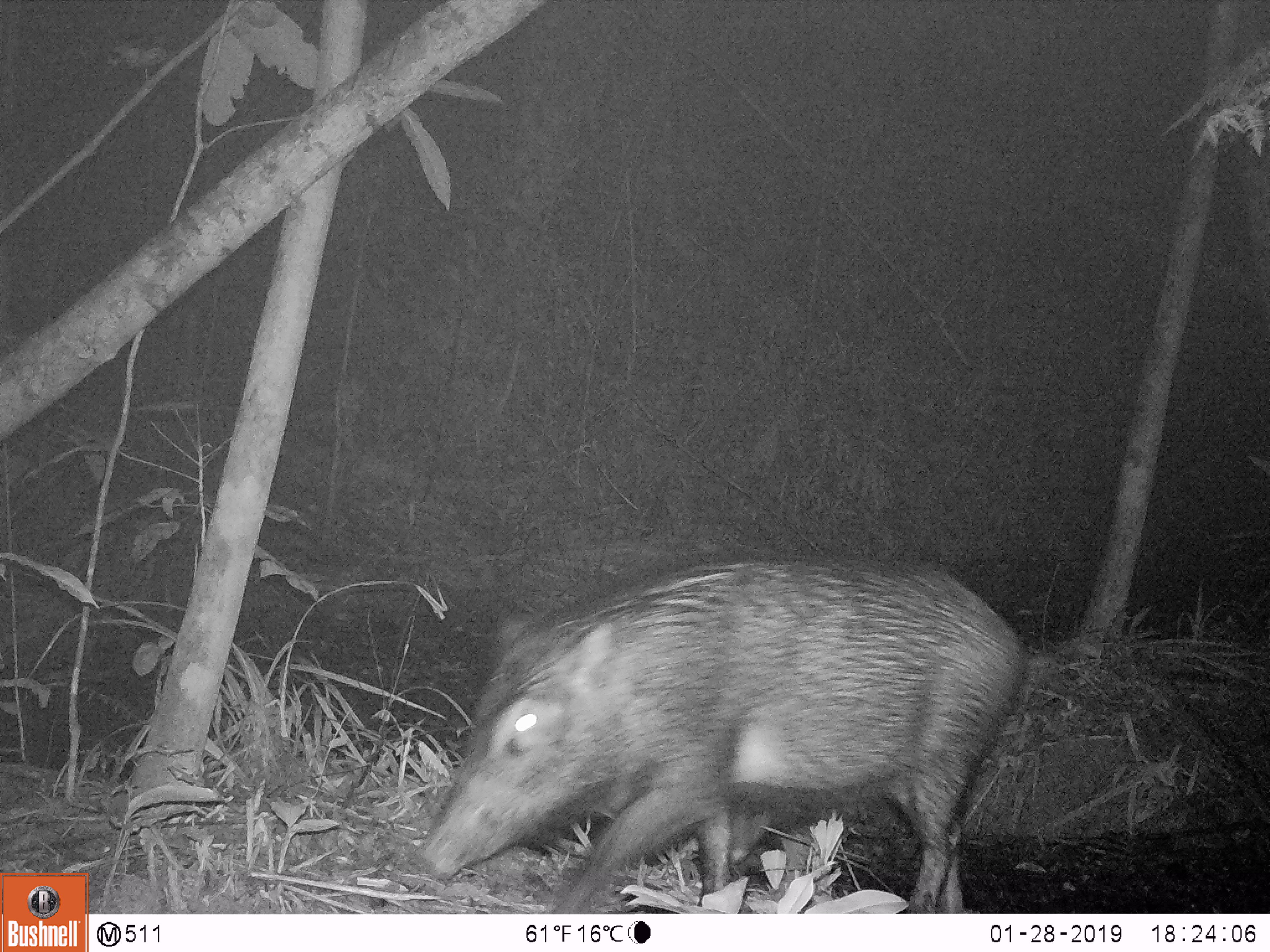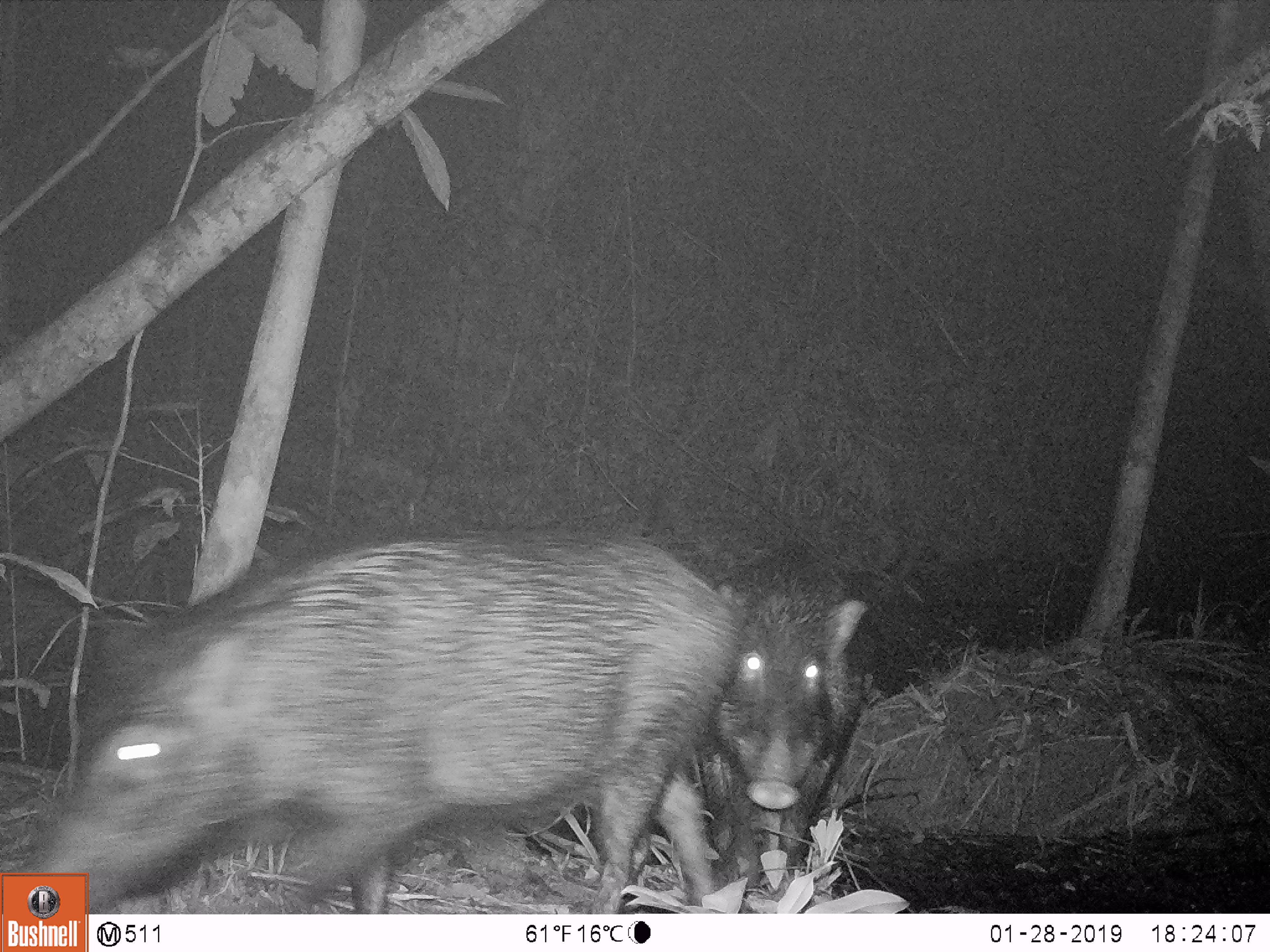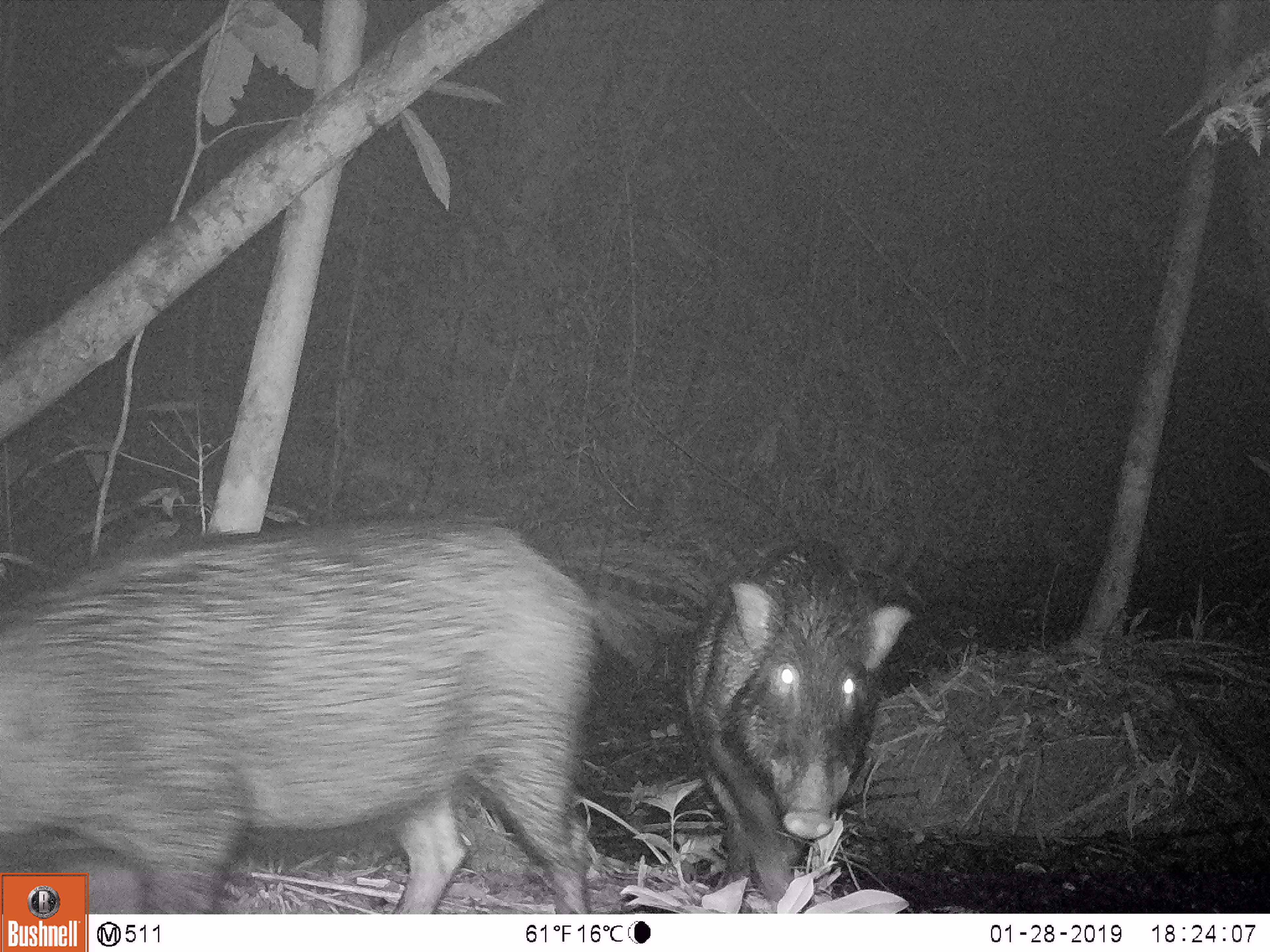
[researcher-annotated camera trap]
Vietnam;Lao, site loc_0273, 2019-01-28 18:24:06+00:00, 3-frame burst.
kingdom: Animalia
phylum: Chordata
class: Mammalia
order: Artiodactyla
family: Suidae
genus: Sus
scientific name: Sus scrofa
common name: eurasian wild pig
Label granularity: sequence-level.